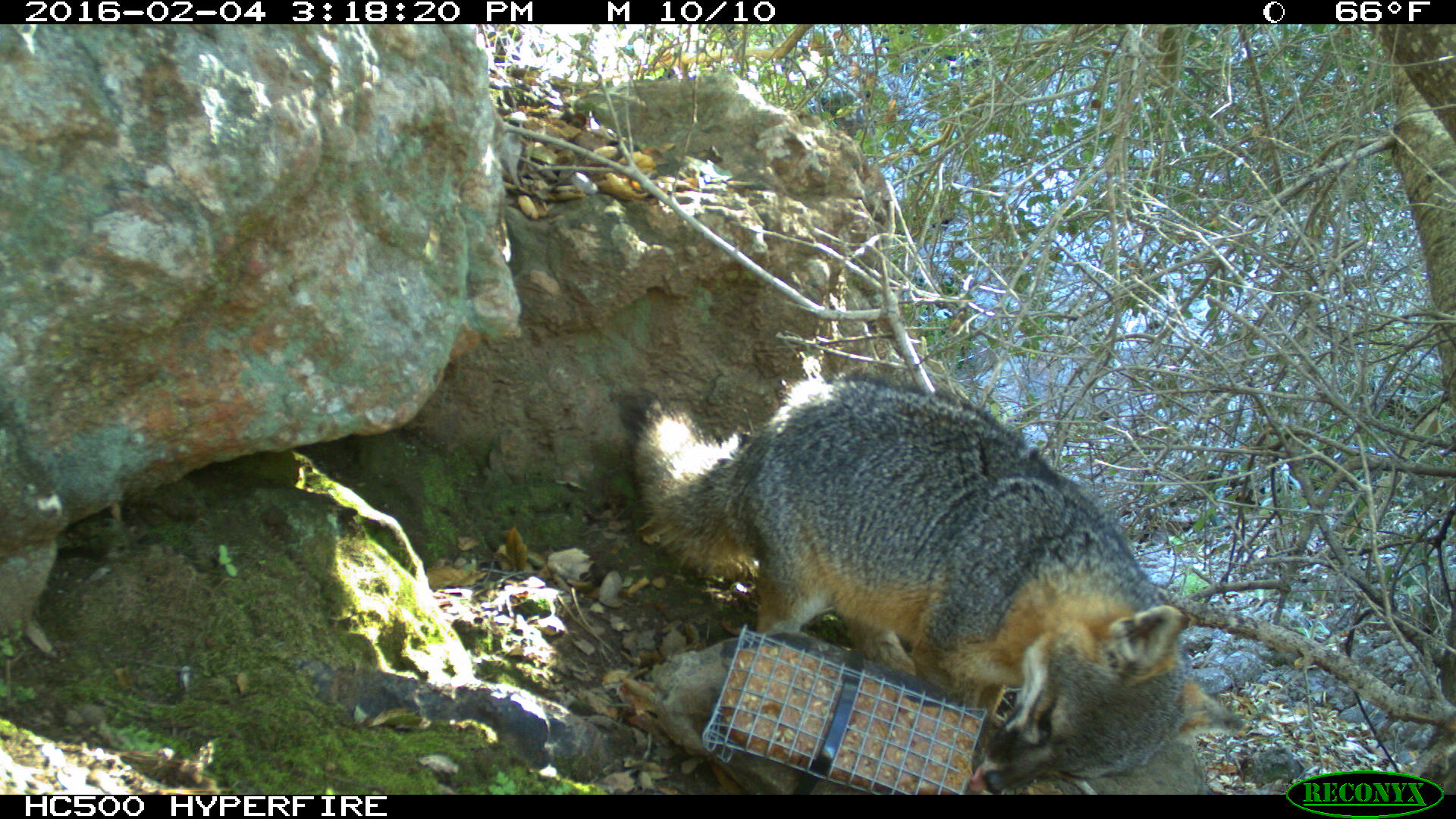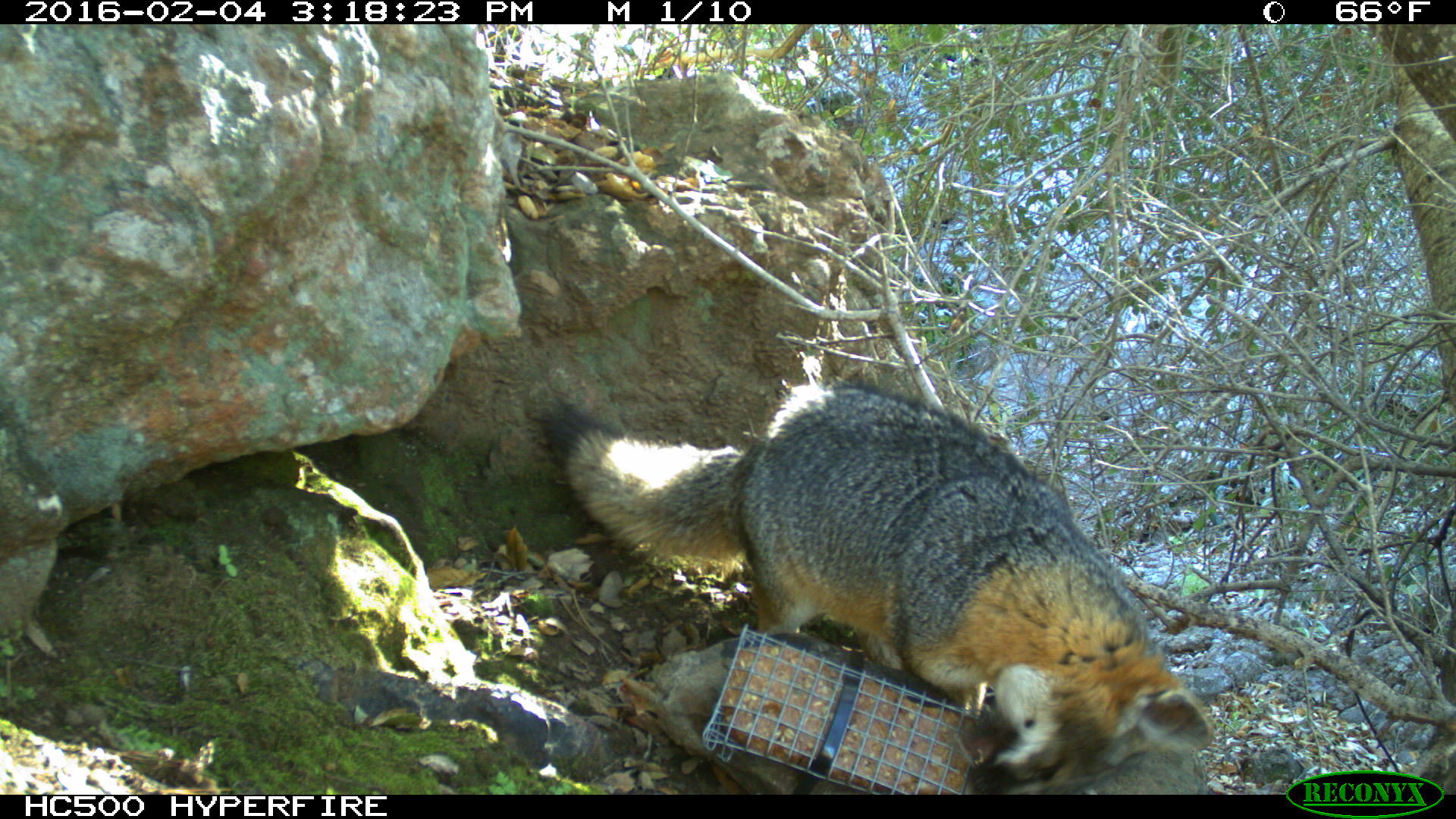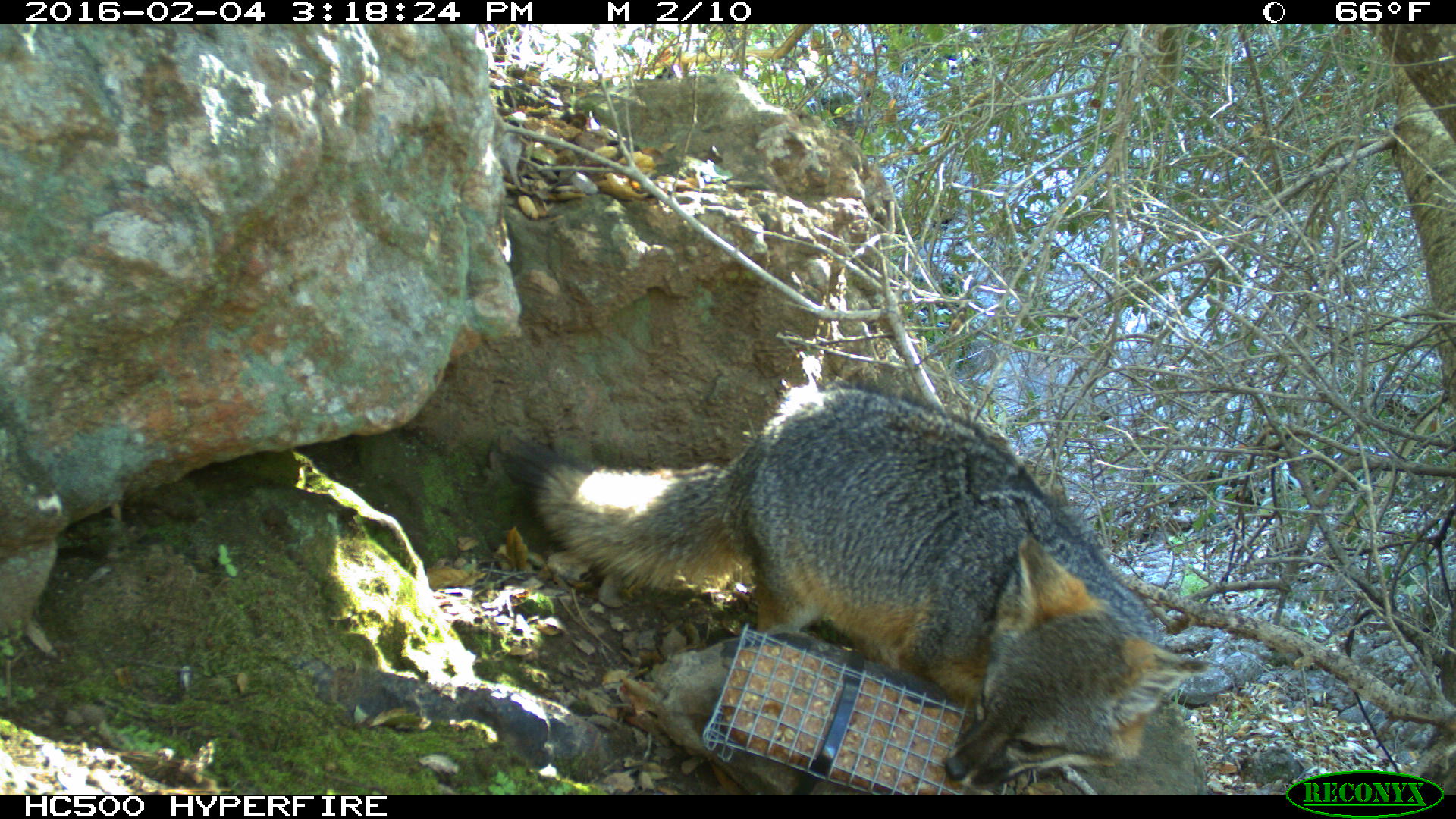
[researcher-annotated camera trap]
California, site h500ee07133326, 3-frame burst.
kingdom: Animalia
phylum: Chordata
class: Mammalia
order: Carnivora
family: Canidae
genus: Urocyon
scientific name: Urocyon littoralis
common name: island fox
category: fox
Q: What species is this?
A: Fox (island fox) (Urocyon littoralis).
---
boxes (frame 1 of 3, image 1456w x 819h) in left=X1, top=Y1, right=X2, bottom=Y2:
fox: left=618, top=367, right=1251, bottom=792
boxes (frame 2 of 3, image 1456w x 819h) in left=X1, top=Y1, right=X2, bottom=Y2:
fox: left=541, top=378, right=1215, bottom=794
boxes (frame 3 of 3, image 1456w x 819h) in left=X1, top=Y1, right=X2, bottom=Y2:
fox: left=515, top=388, right=1211, bottom=789